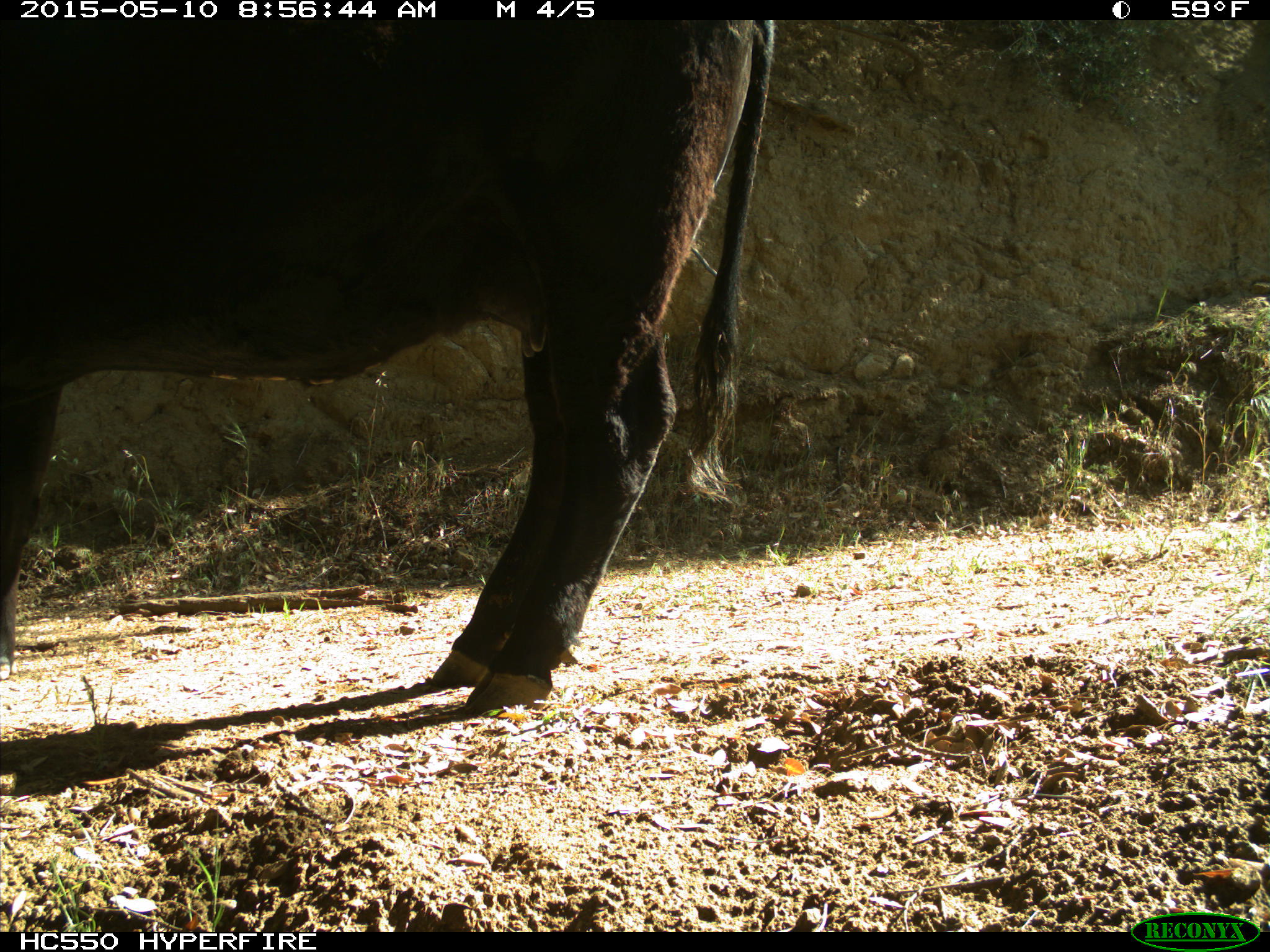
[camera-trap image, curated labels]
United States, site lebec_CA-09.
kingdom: Animalia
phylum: Chordata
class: Mammalia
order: Artiodactyla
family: Bovidae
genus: Bos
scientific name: Bos taurus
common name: domestic cow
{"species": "Bos taurus (domestic cow)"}